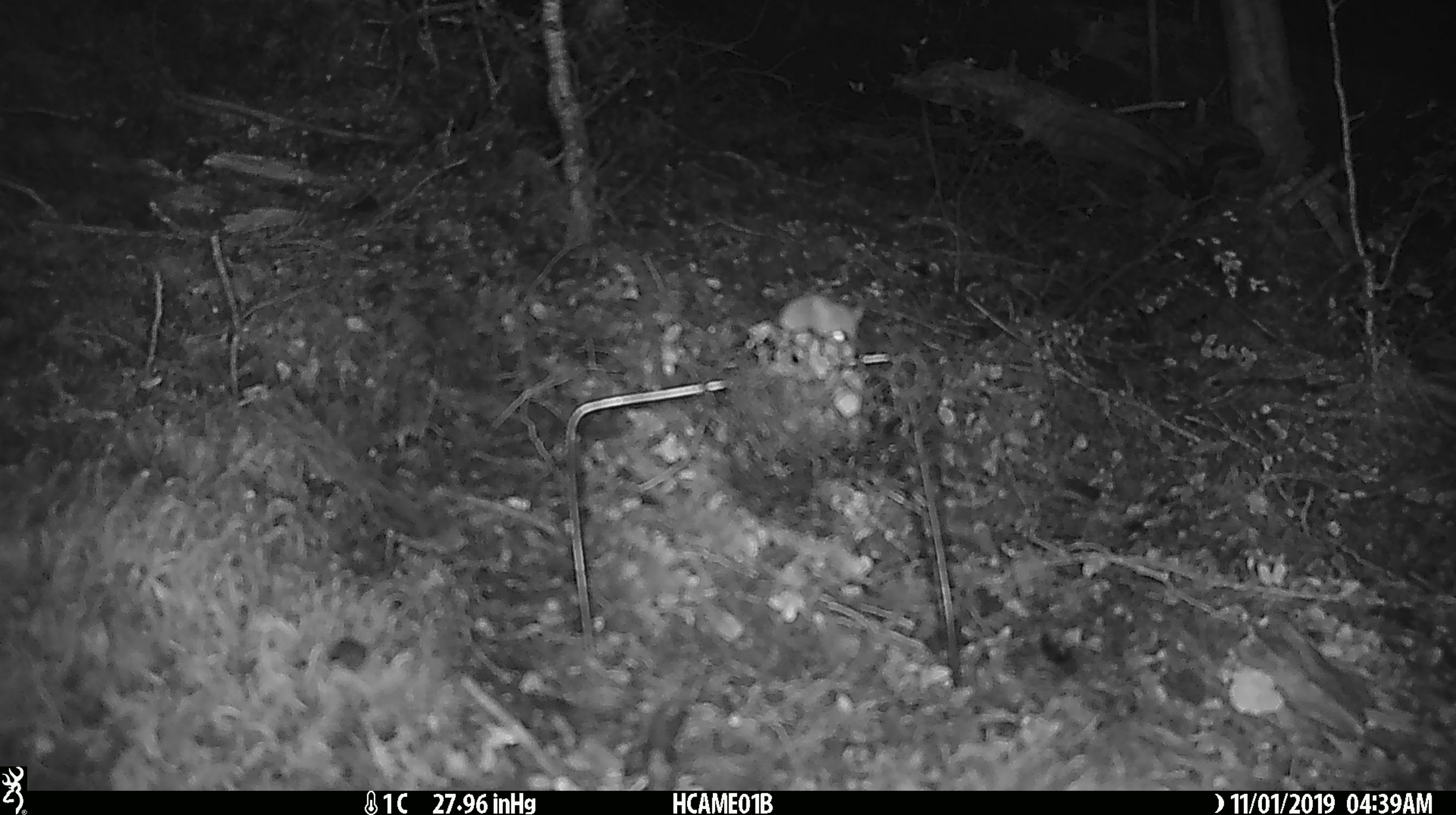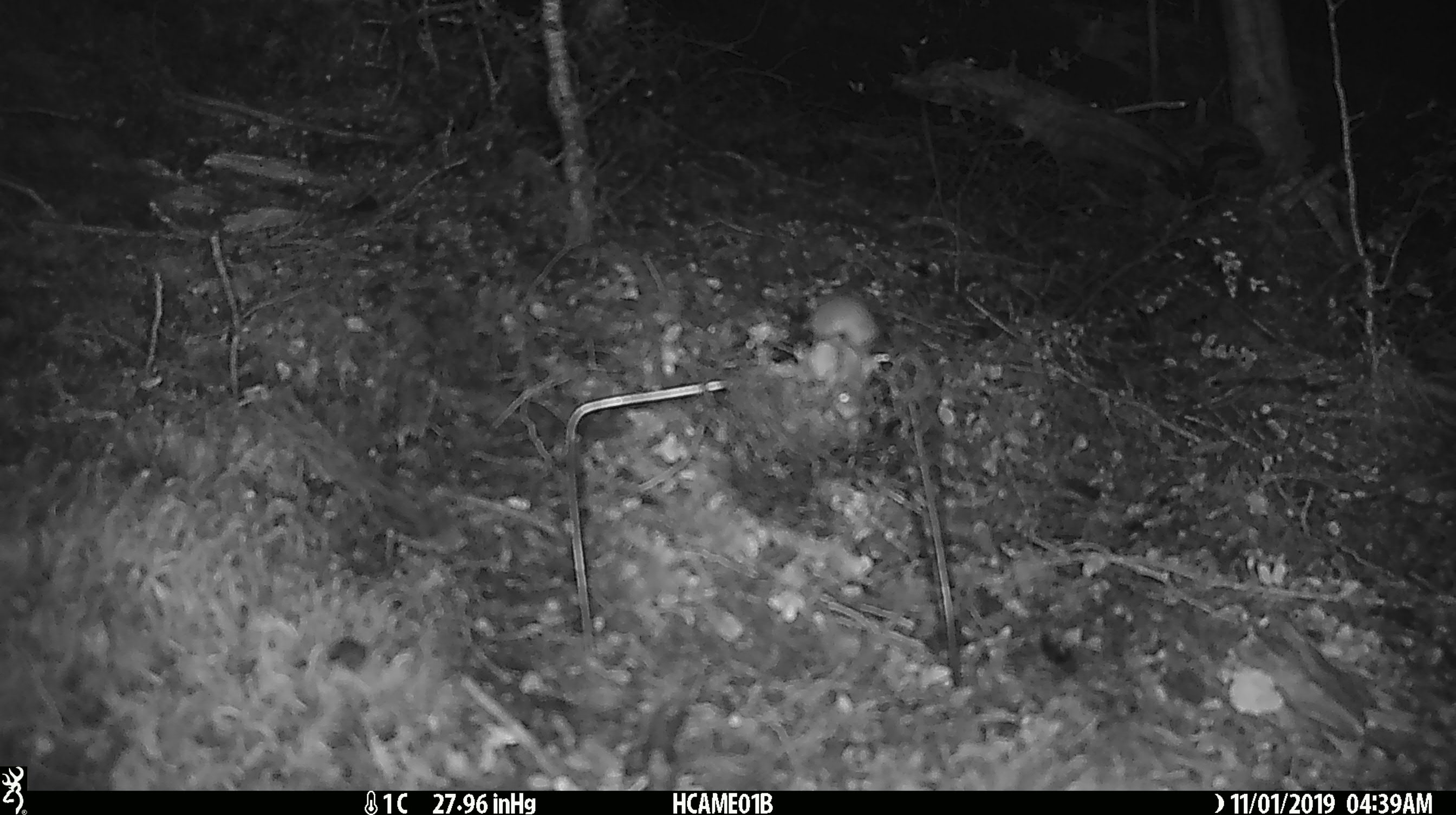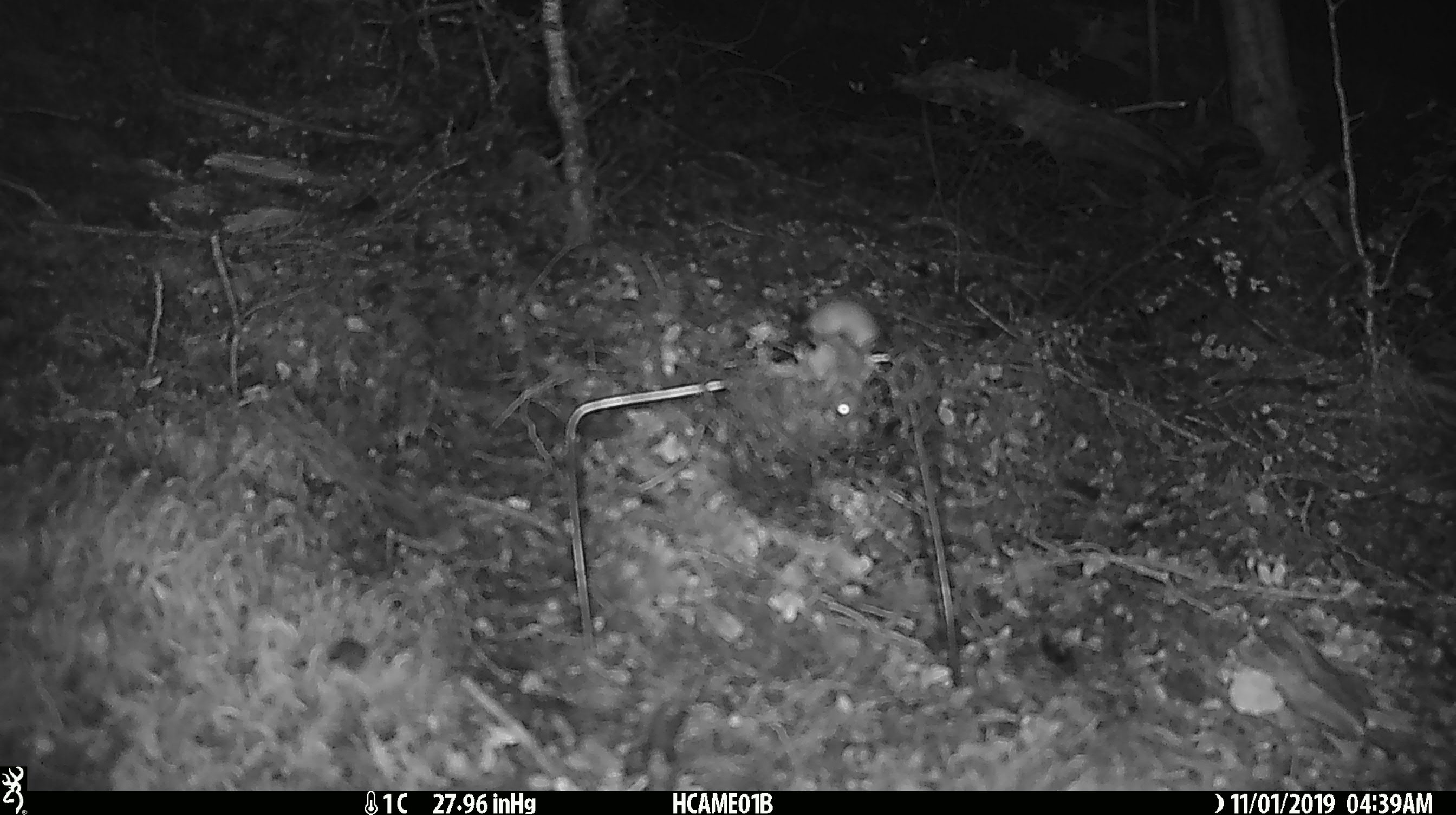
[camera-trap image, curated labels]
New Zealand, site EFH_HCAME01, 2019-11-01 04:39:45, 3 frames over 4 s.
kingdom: Animalia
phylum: Chordata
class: Mammalia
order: Rodentia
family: Muridae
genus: Mus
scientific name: Mus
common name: mouse